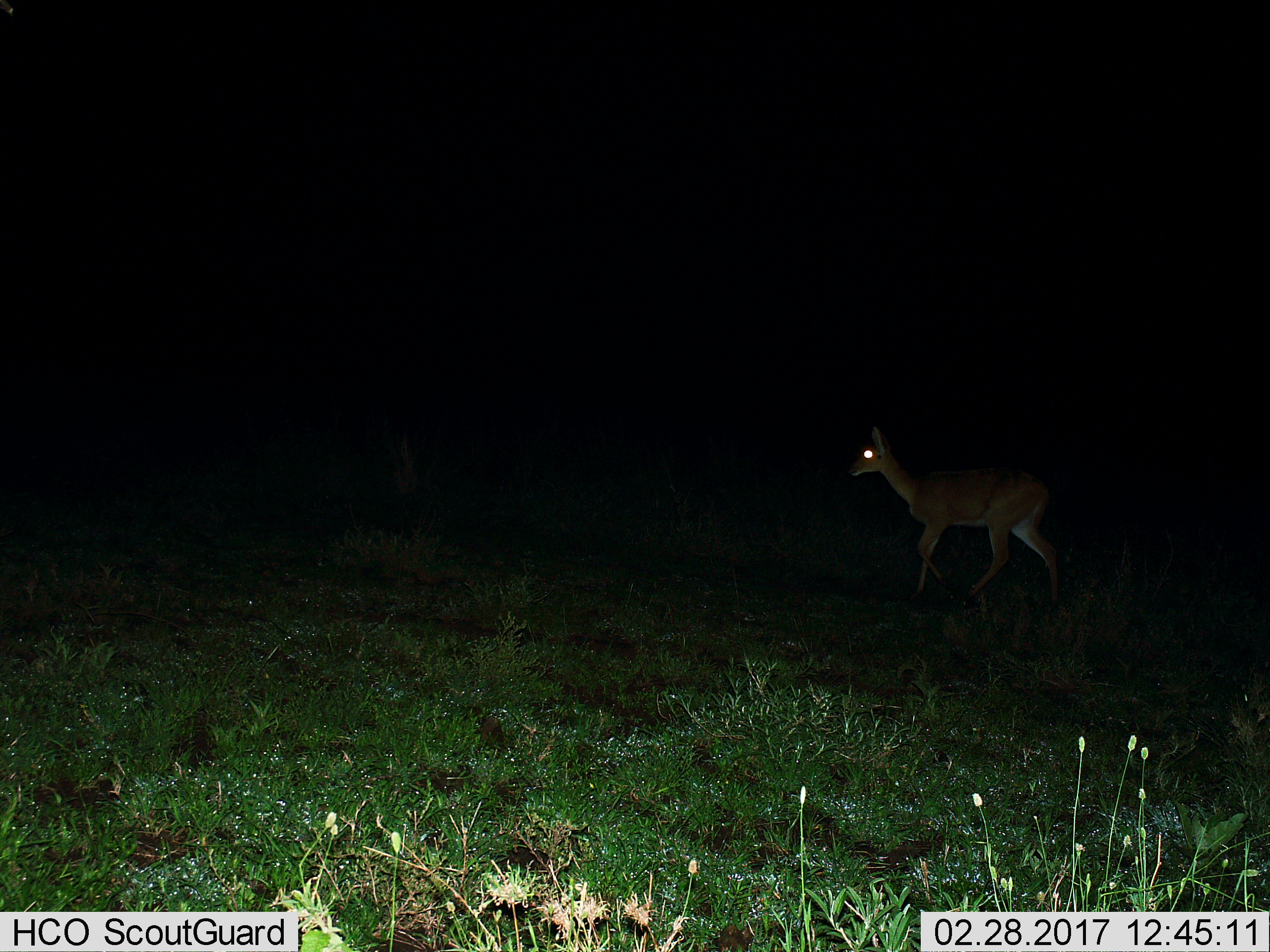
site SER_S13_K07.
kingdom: Animalia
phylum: Chordata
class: Mammalia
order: Artiodactyla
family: Bovidae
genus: Nanger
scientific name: Nanger granti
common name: grant's gazelle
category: gazellegrants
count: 1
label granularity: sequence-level